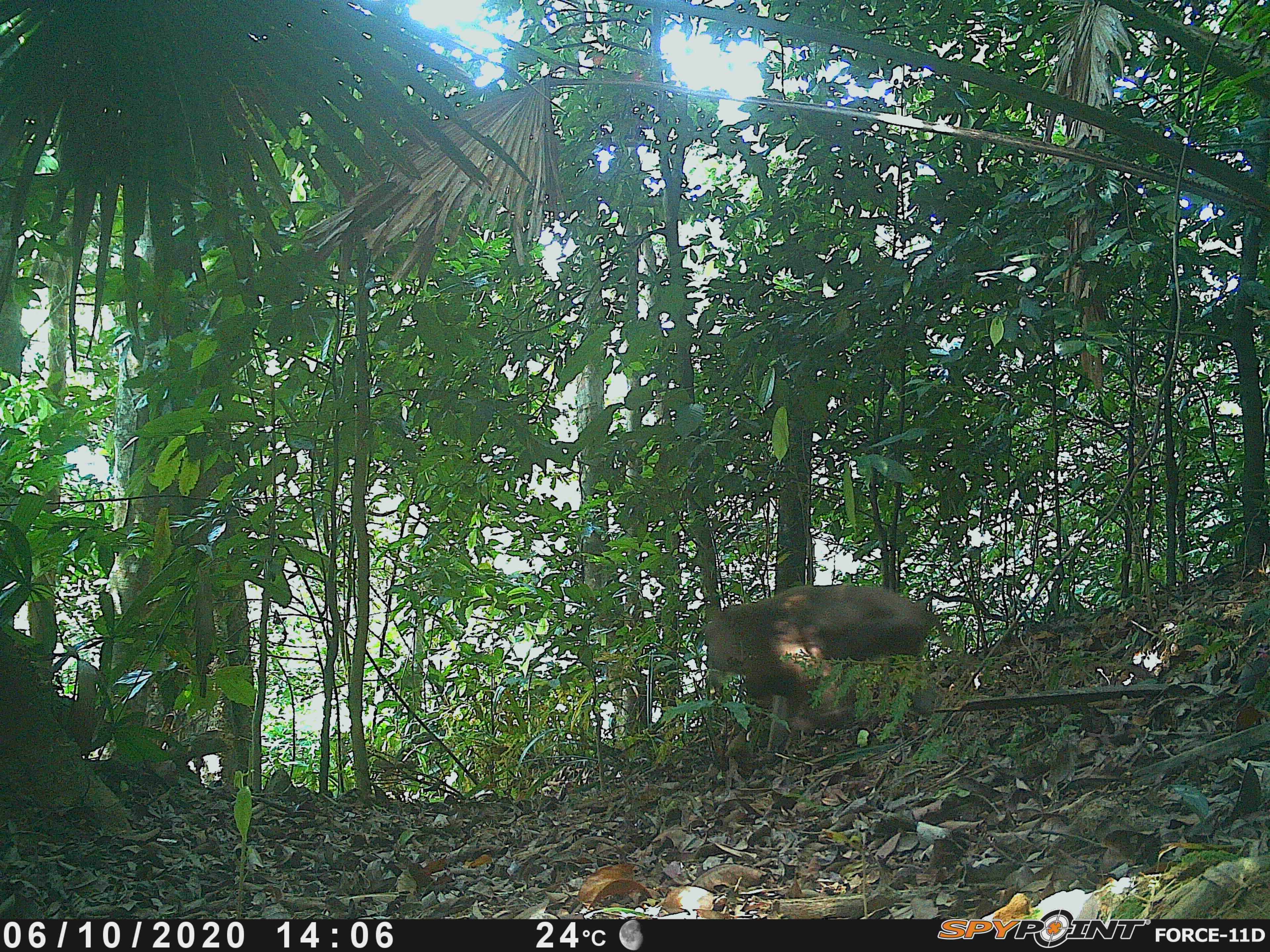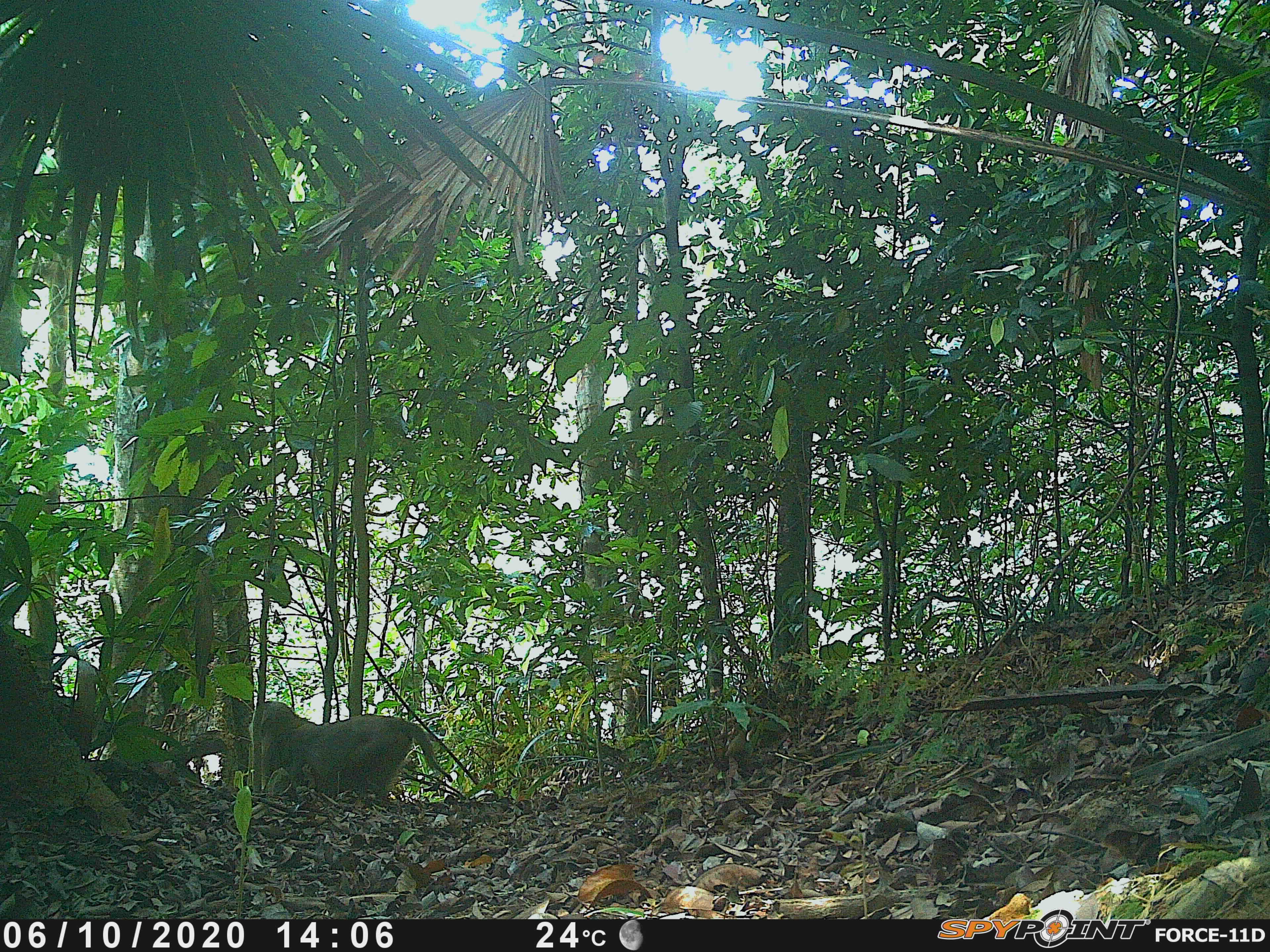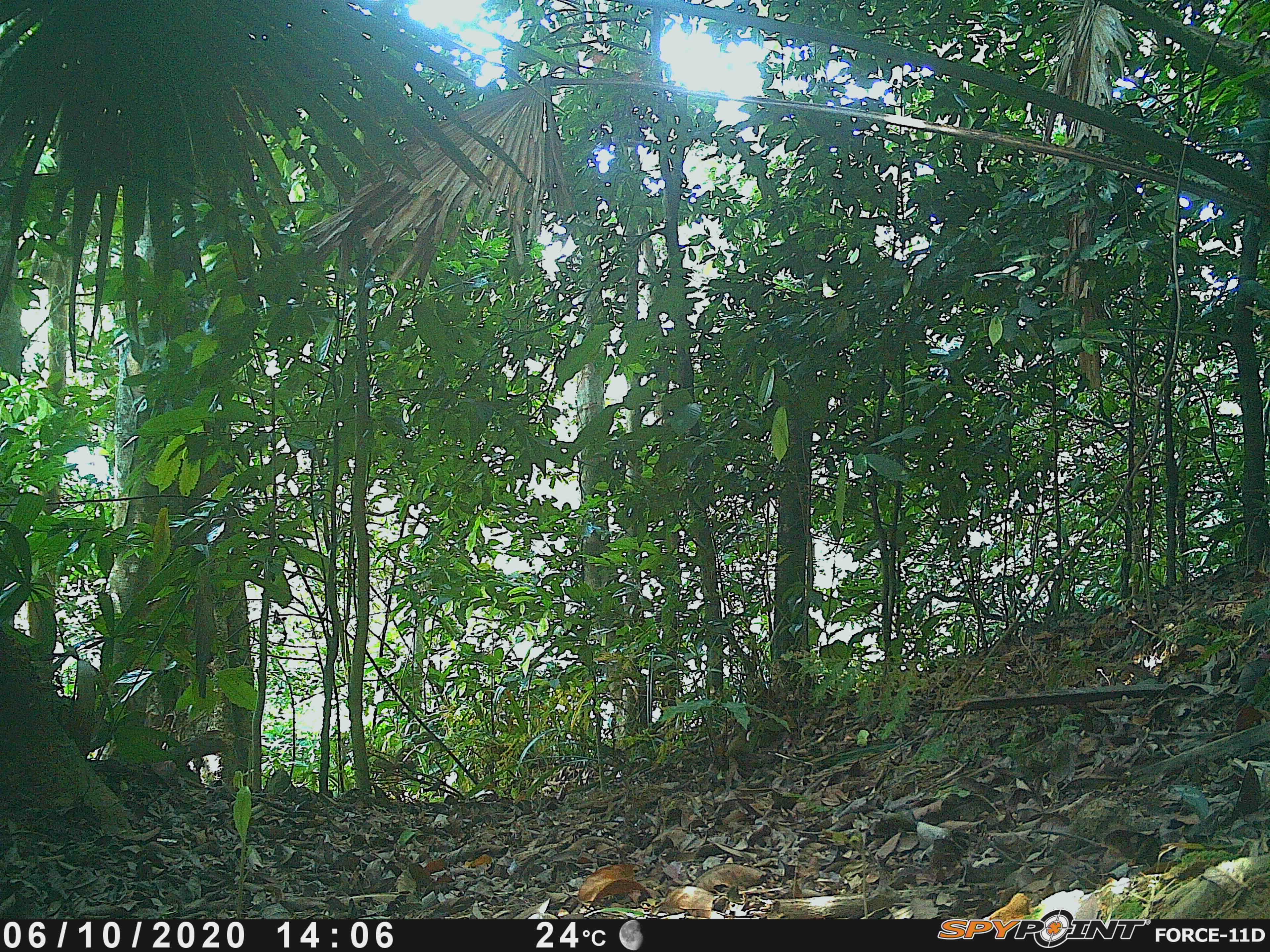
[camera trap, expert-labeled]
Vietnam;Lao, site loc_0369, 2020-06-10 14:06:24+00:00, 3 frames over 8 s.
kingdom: Animalia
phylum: Chordata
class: Mammalia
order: Primates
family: Cercopithecidae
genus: Macaca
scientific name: Macaca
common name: macaques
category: assam or rhesus macaque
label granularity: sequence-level